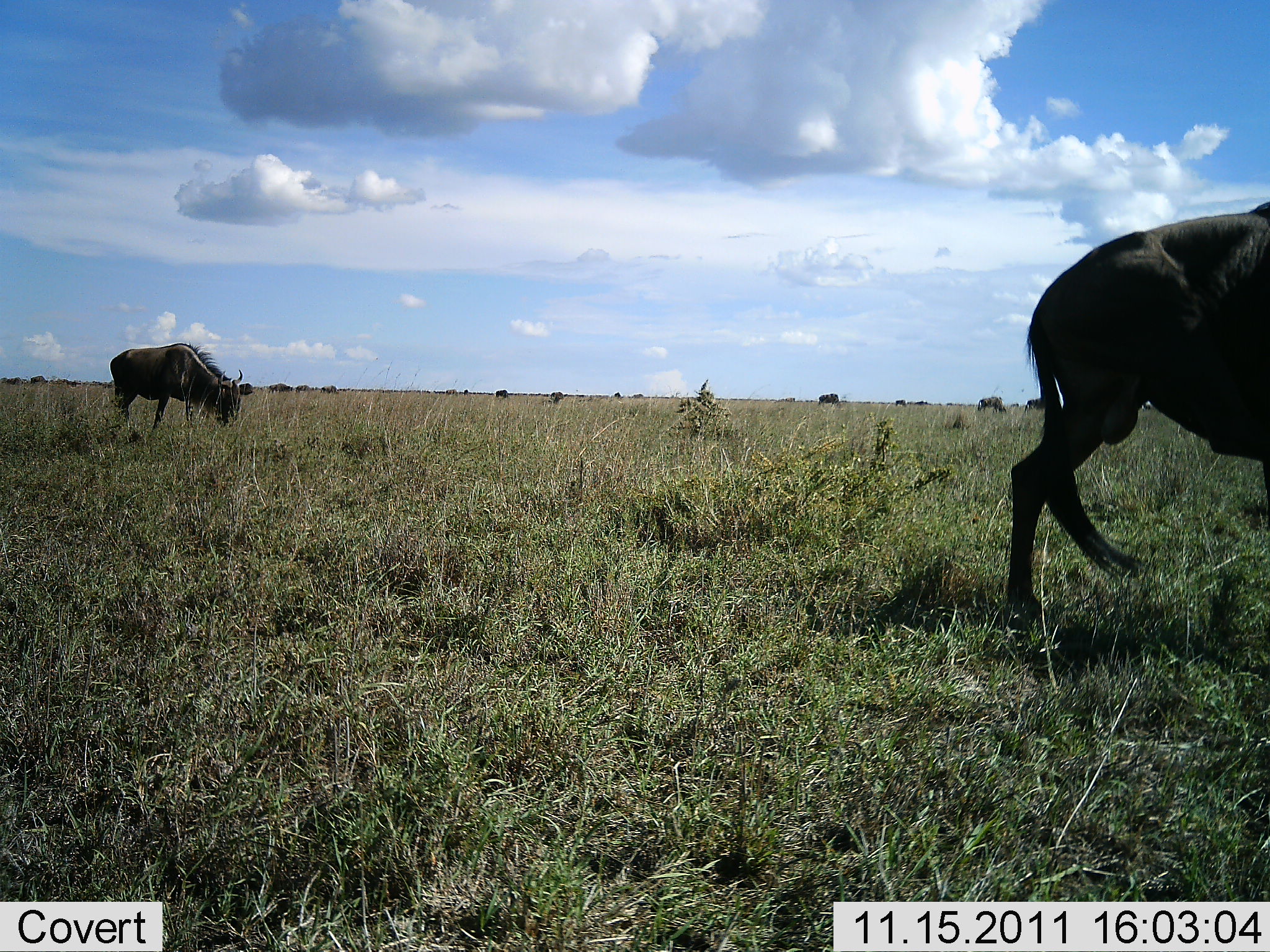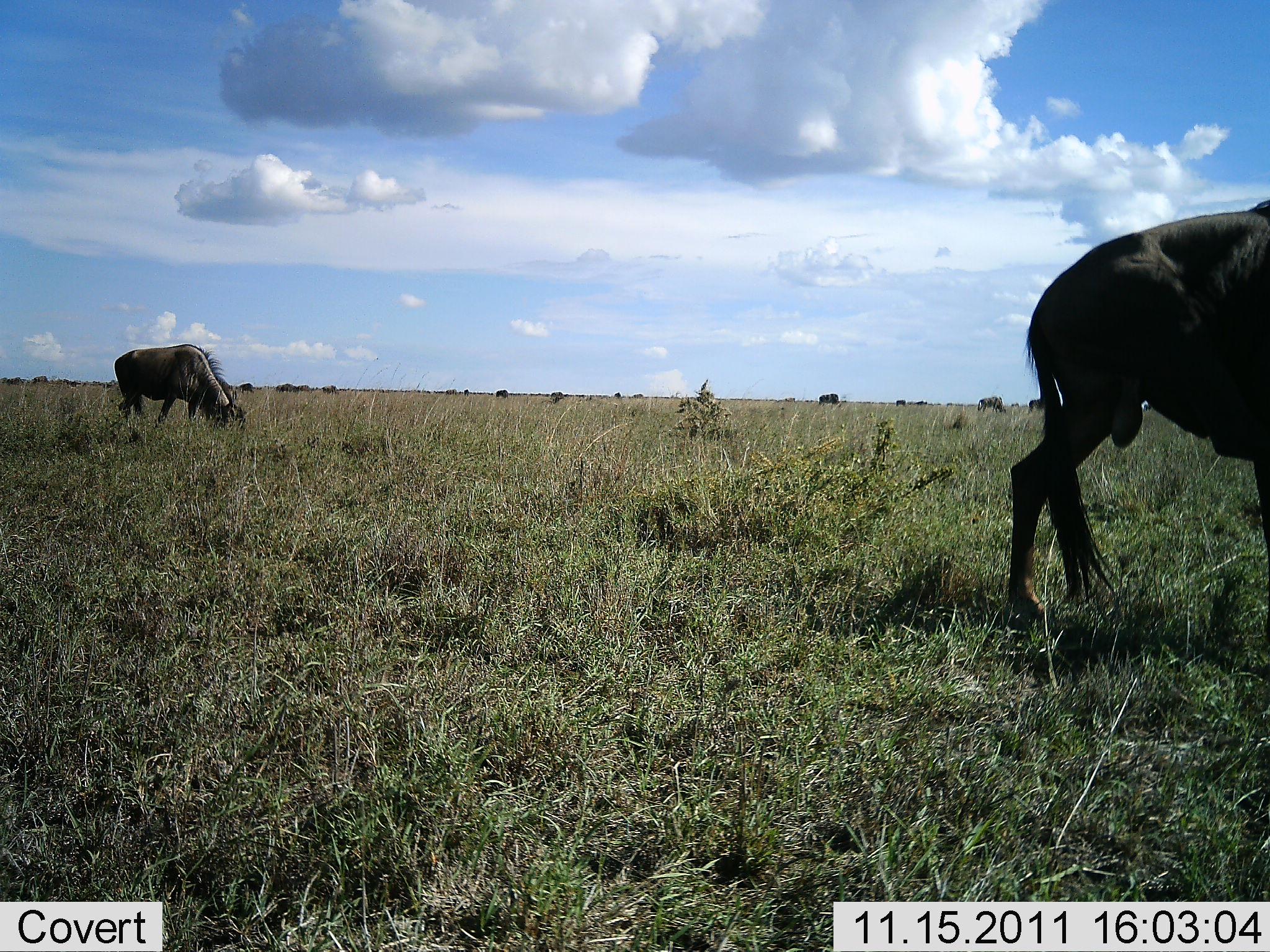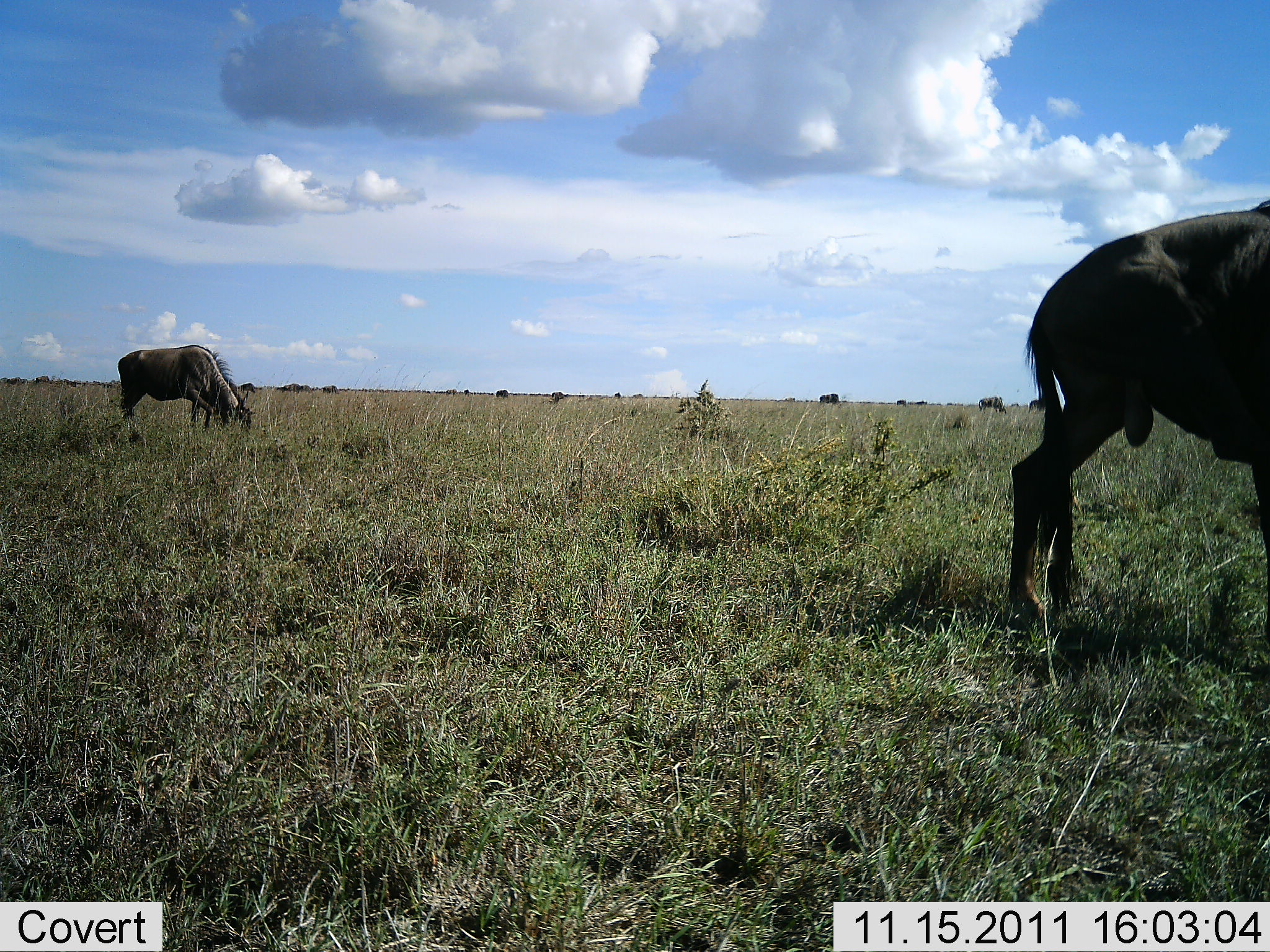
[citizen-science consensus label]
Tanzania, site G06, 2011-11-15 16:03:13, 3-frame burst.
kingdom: Animalia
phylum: Chordata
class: Mammalia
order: Artiodactyla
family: Bovidae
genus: Connochaetes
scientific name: Connochaetes taurinus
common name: blue wildebeest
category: wildebeest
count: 11-50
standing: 64%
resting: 9%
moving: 27%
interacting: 0%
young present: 0%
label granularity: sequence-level